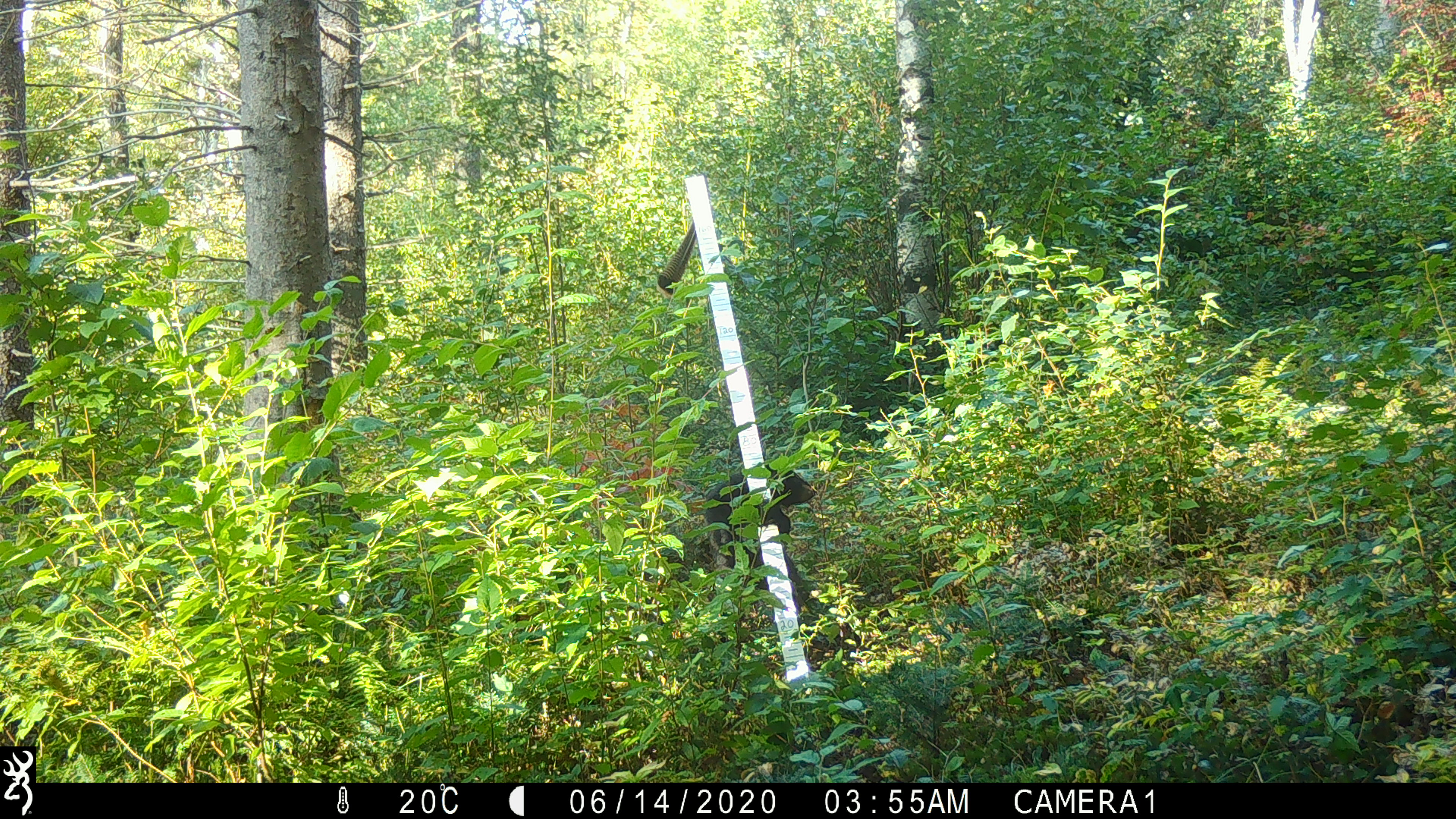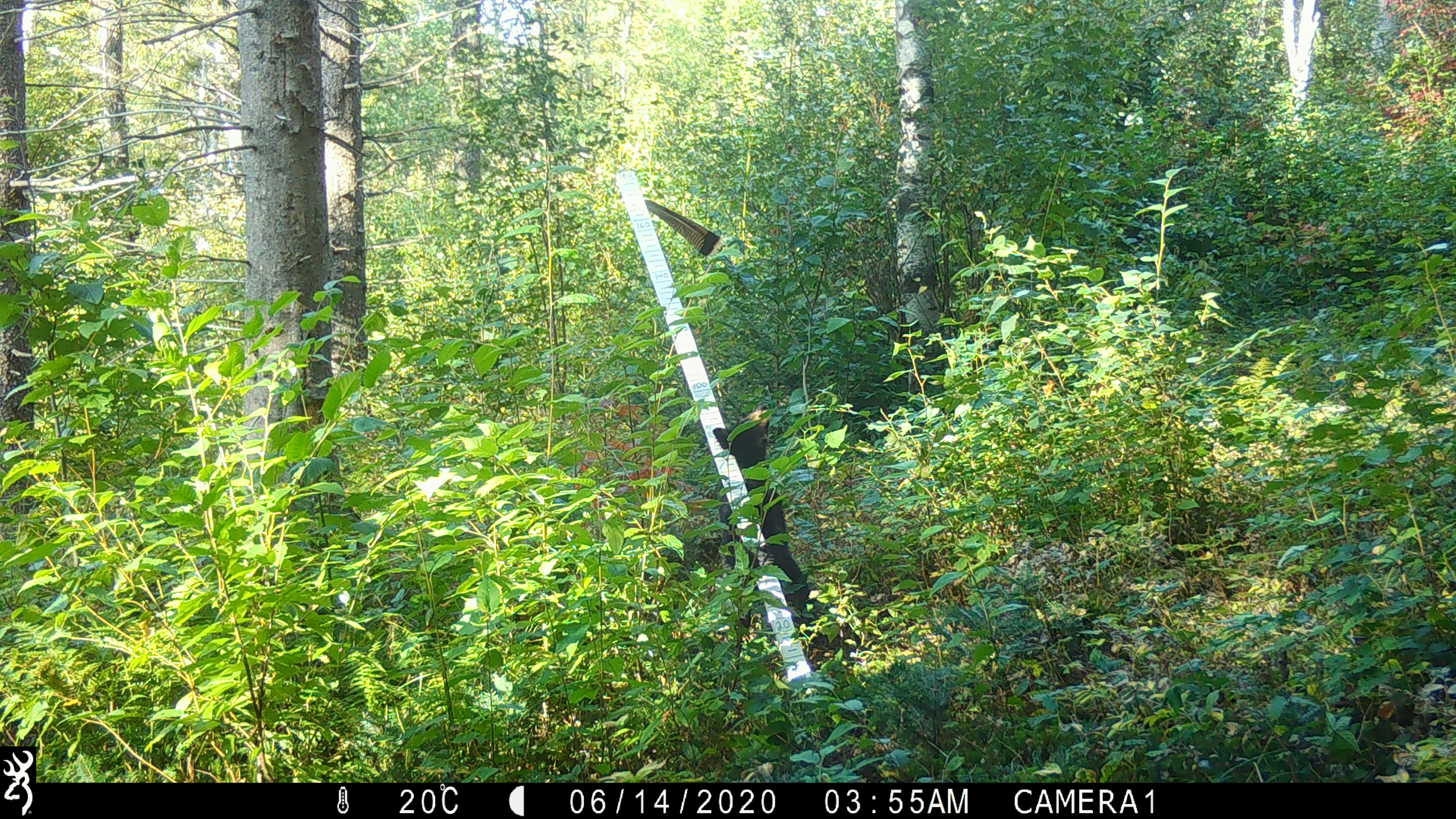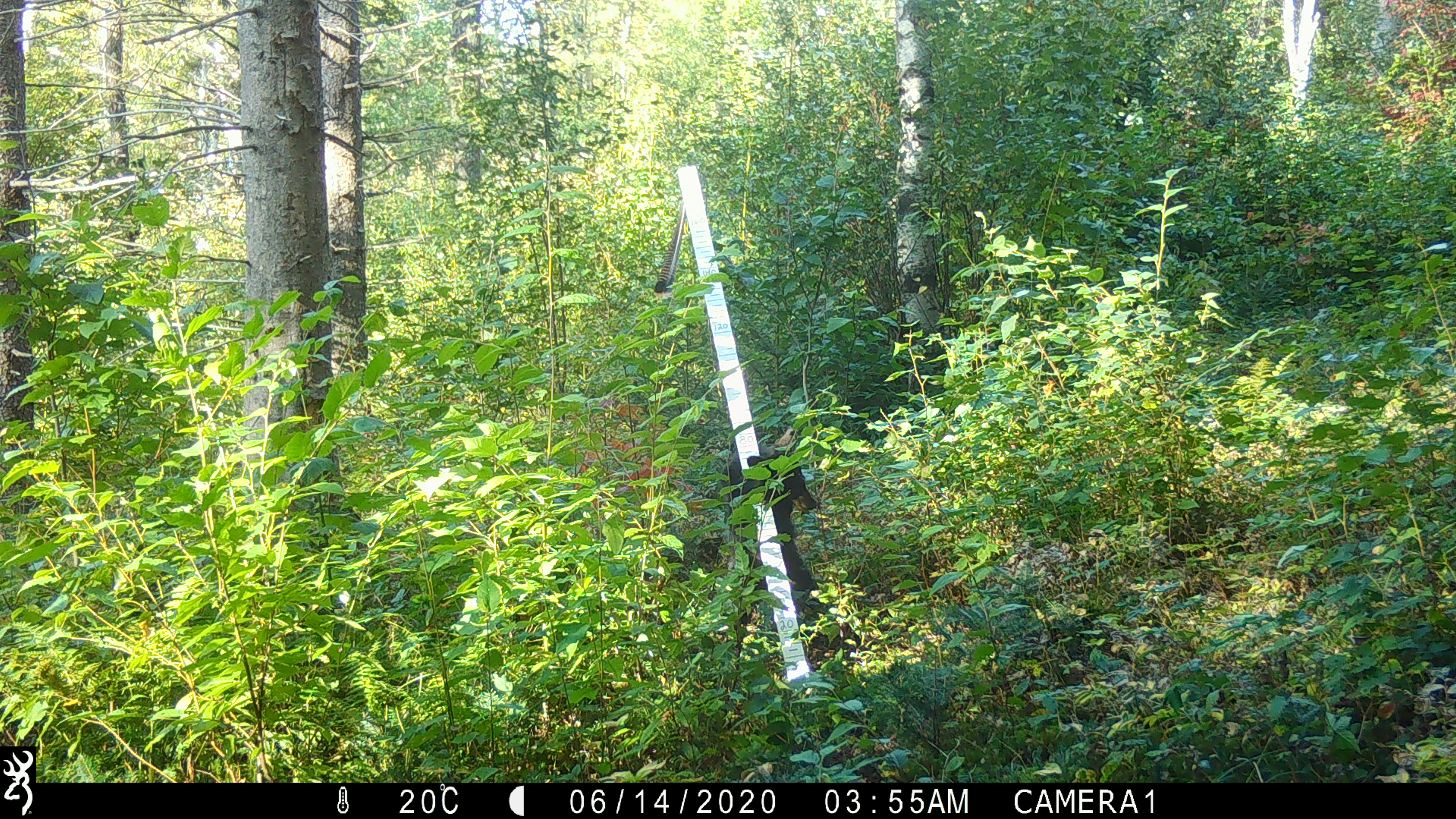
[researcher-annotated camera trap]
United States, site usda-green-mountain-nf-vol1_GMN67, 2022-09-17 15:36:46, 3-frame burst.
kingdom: Animalia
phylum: Chordata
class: Mammalia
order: Carnivora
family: Ursidae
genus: Ursus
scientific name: Ursus americanus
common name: black bear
Black bear (Ursus americanus).